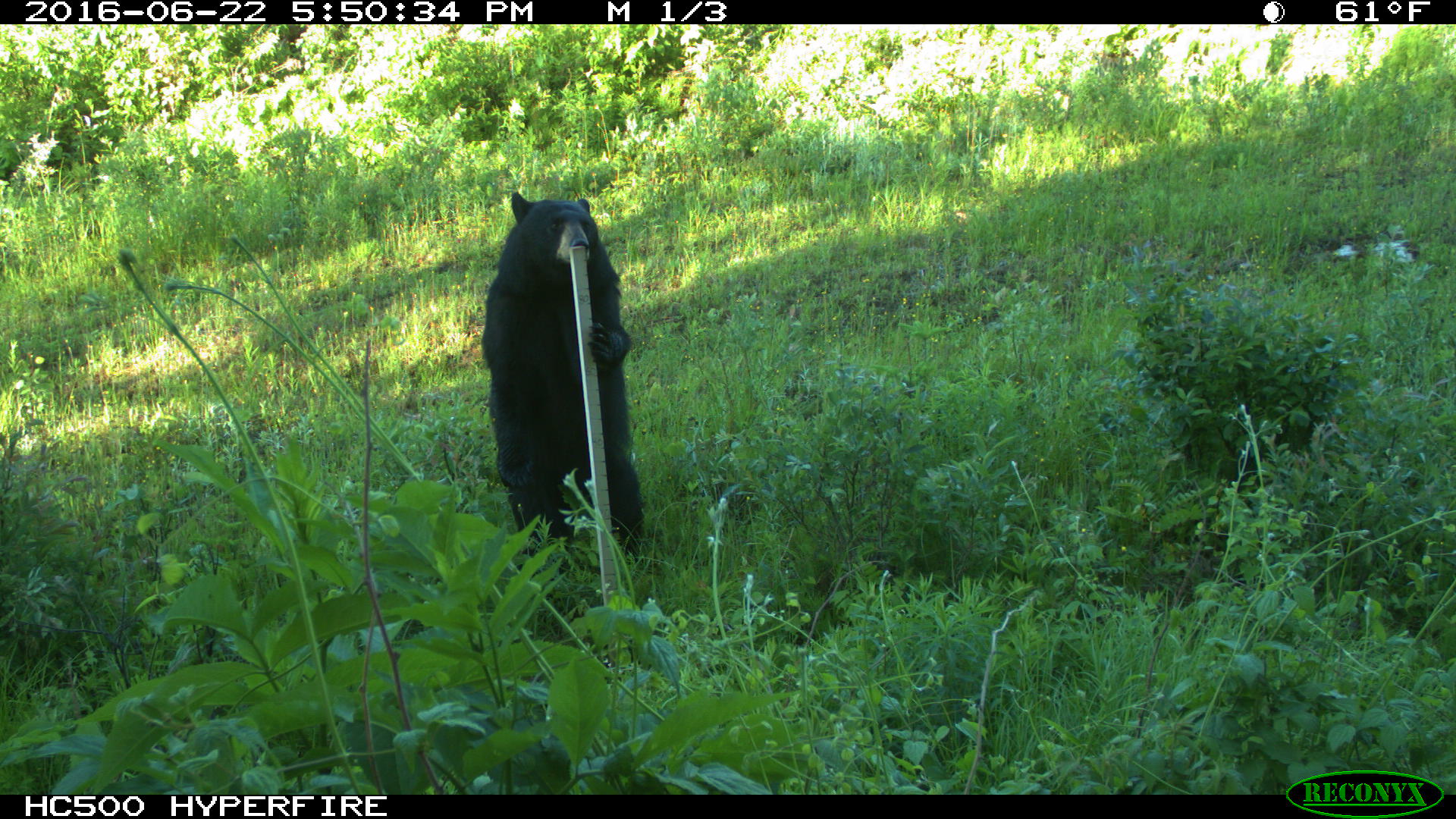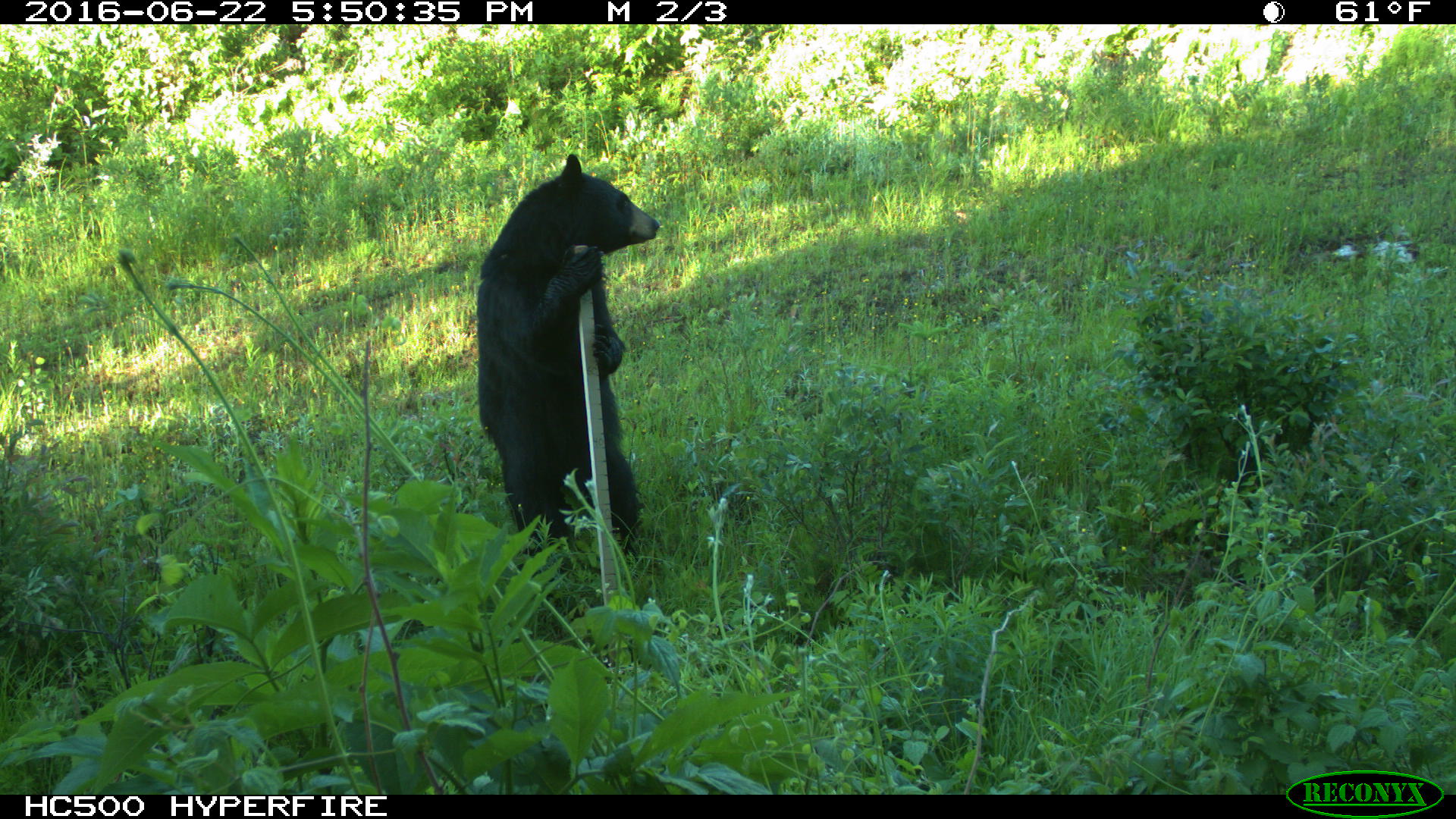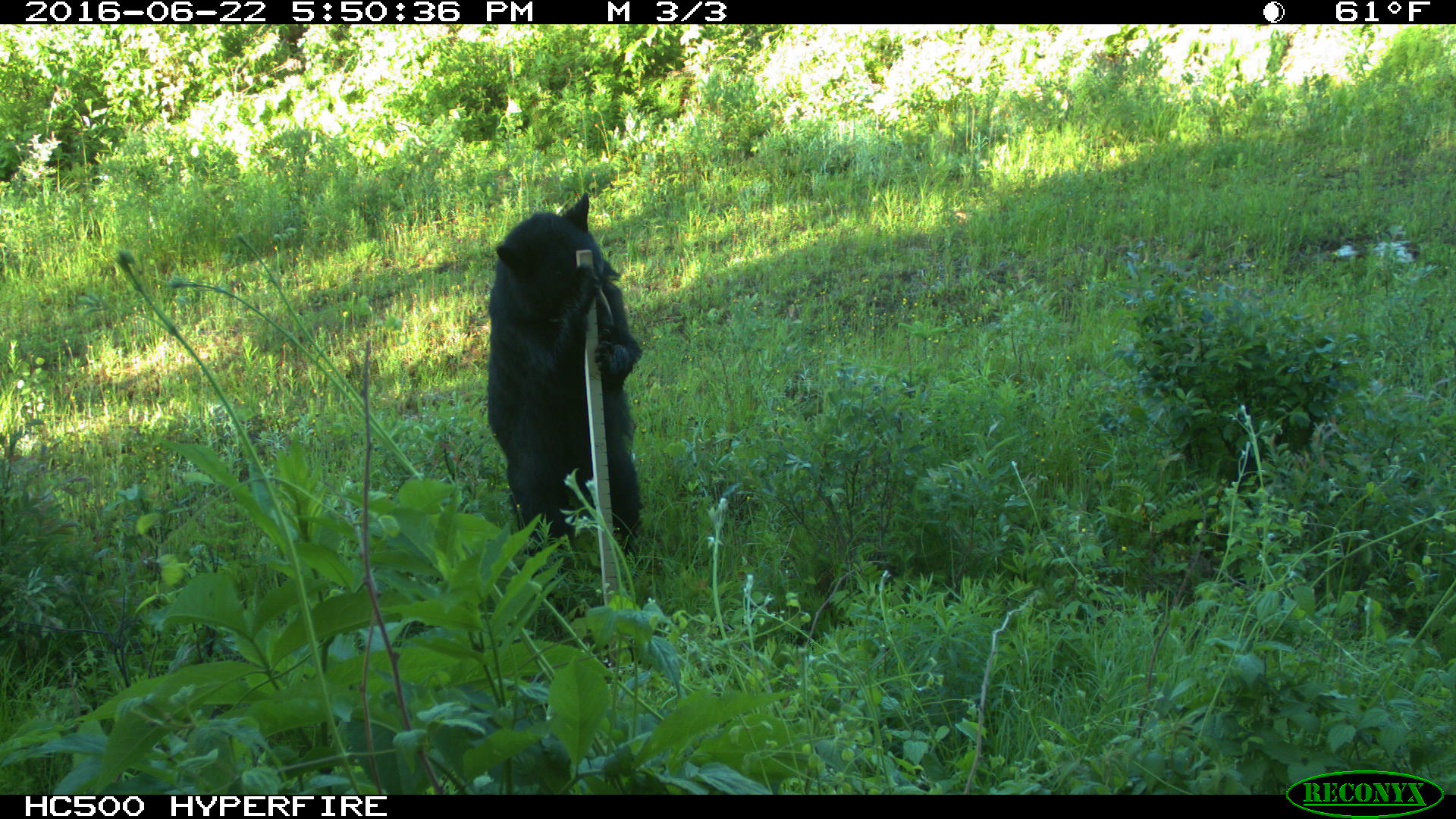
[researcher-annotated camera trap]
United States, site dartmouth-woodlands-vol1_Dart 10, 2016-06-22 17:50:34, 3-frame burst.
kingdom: Animalia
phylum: Chordata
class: Mammalia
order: Carnivora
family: Ursidae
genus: Ursus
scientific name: Ursus americanus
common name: black bear